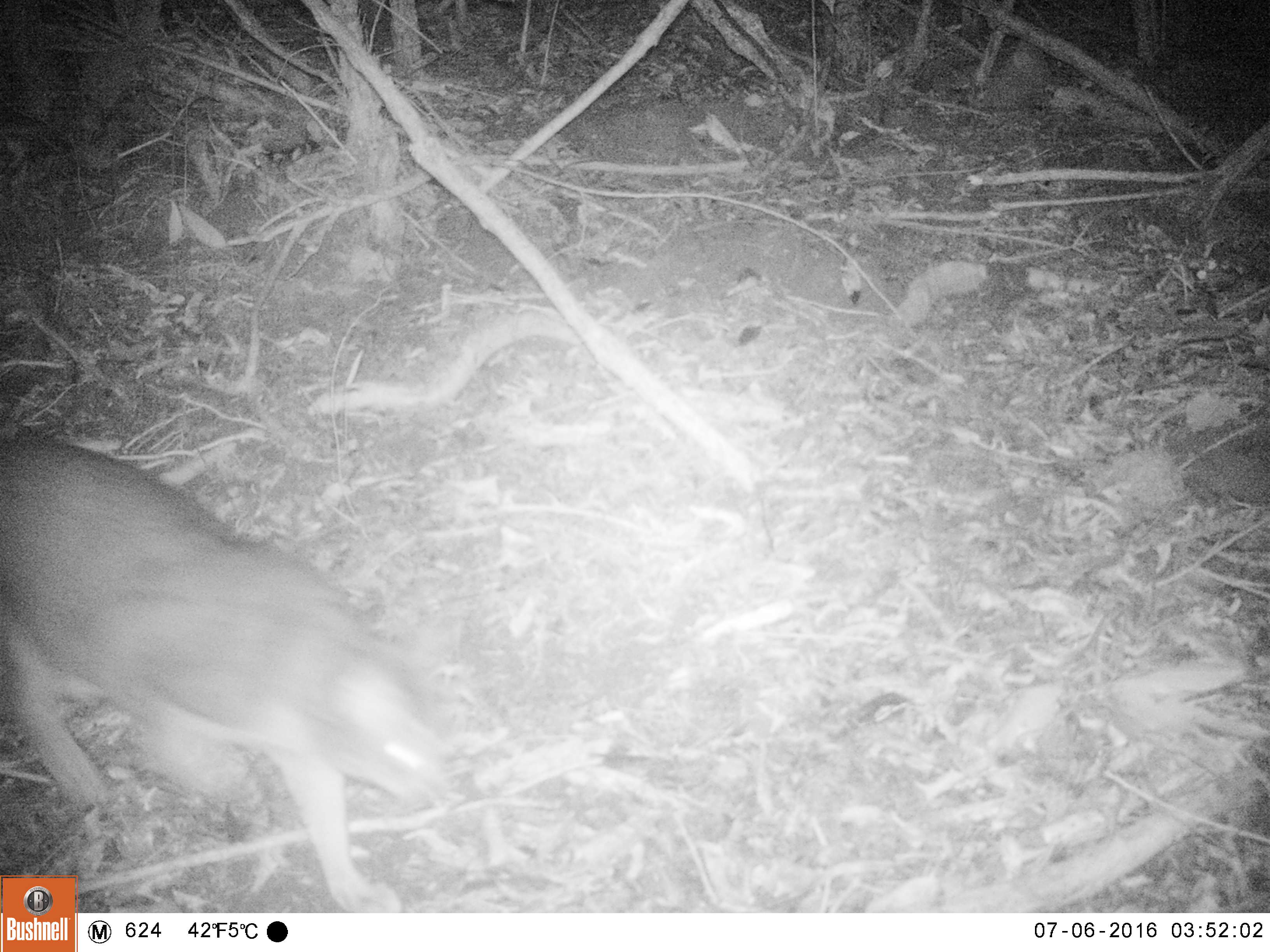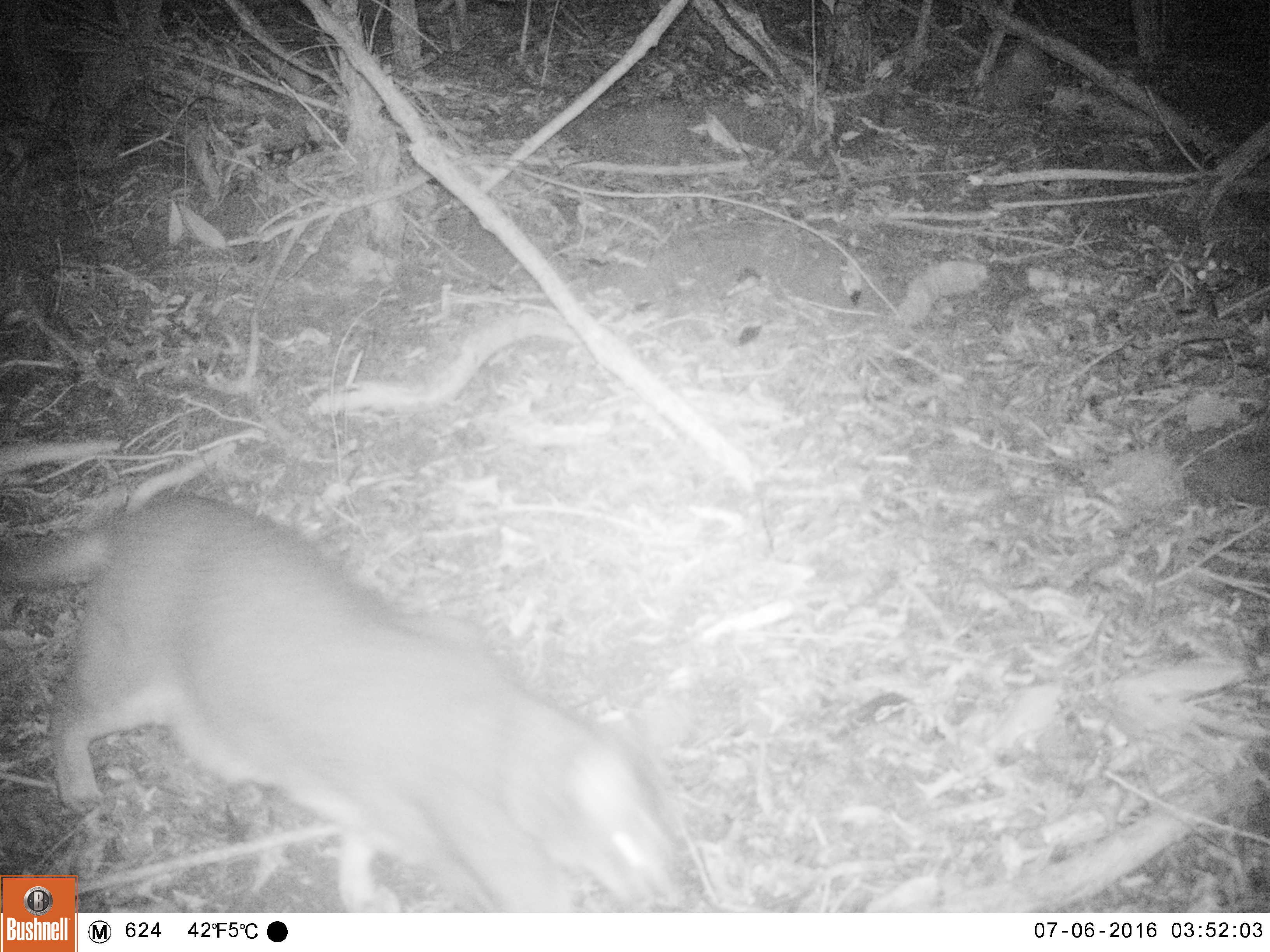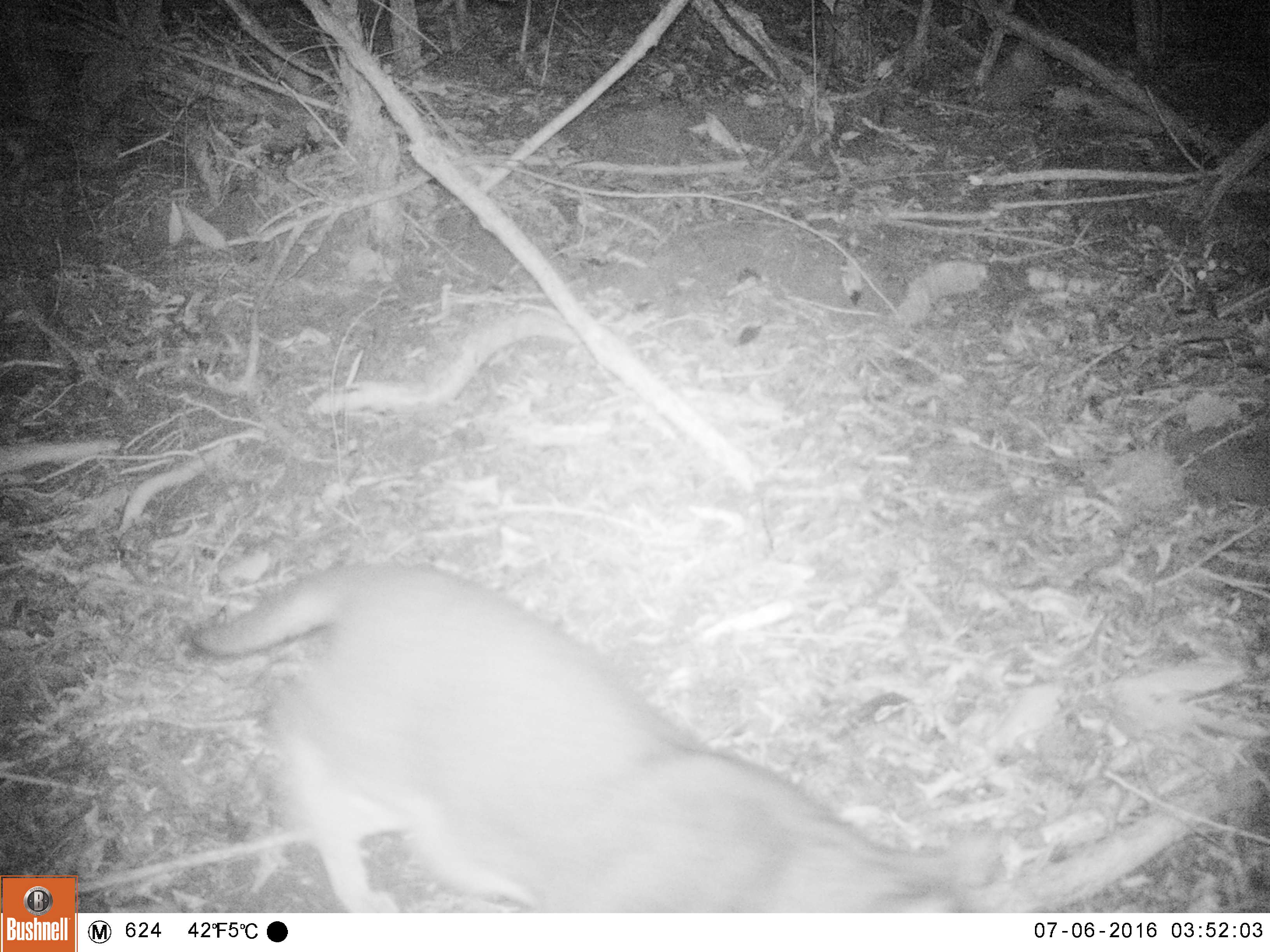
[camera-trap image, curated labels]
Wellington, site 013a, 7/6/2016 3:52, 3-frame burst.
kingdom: Animalia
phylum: Chordata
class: Mammalia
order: Carnivora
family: Felidae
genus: Felis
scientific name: Felis catus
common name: cat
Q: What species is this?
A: Cat (Felis catus).